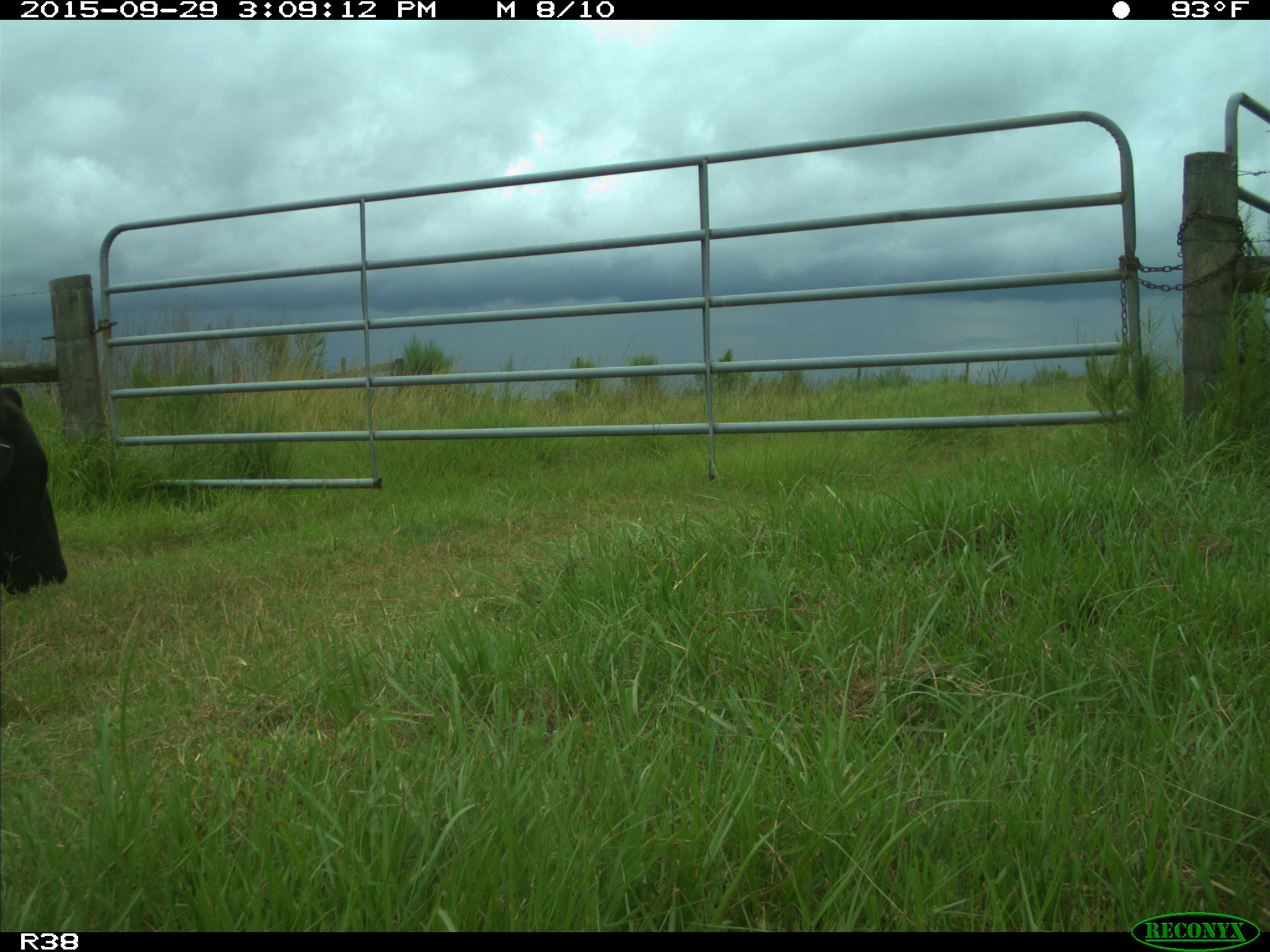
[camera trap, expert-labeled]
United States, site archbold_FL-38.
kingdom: Animalia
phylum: Chordata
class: Mammalia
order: Artiodactyla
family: Bovidae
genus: Bos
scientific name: Bos taurus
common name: domestic cow